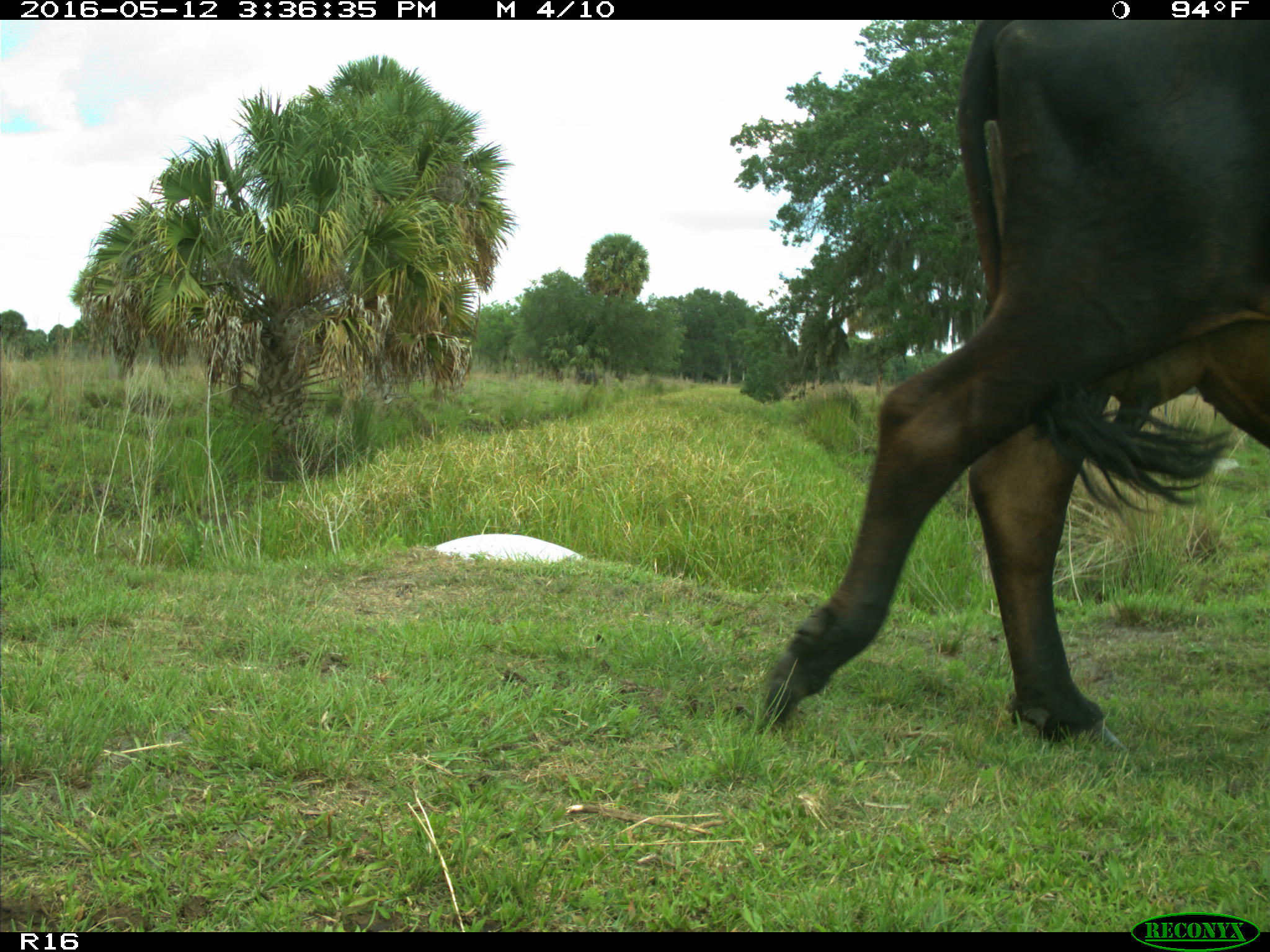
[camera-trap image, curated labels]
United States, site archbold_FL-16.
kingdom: Animalia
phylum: Chordata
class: Mammalia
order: Artiodactyla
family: Bovidae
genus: Bos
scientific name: Bos taurus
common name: domestic cow